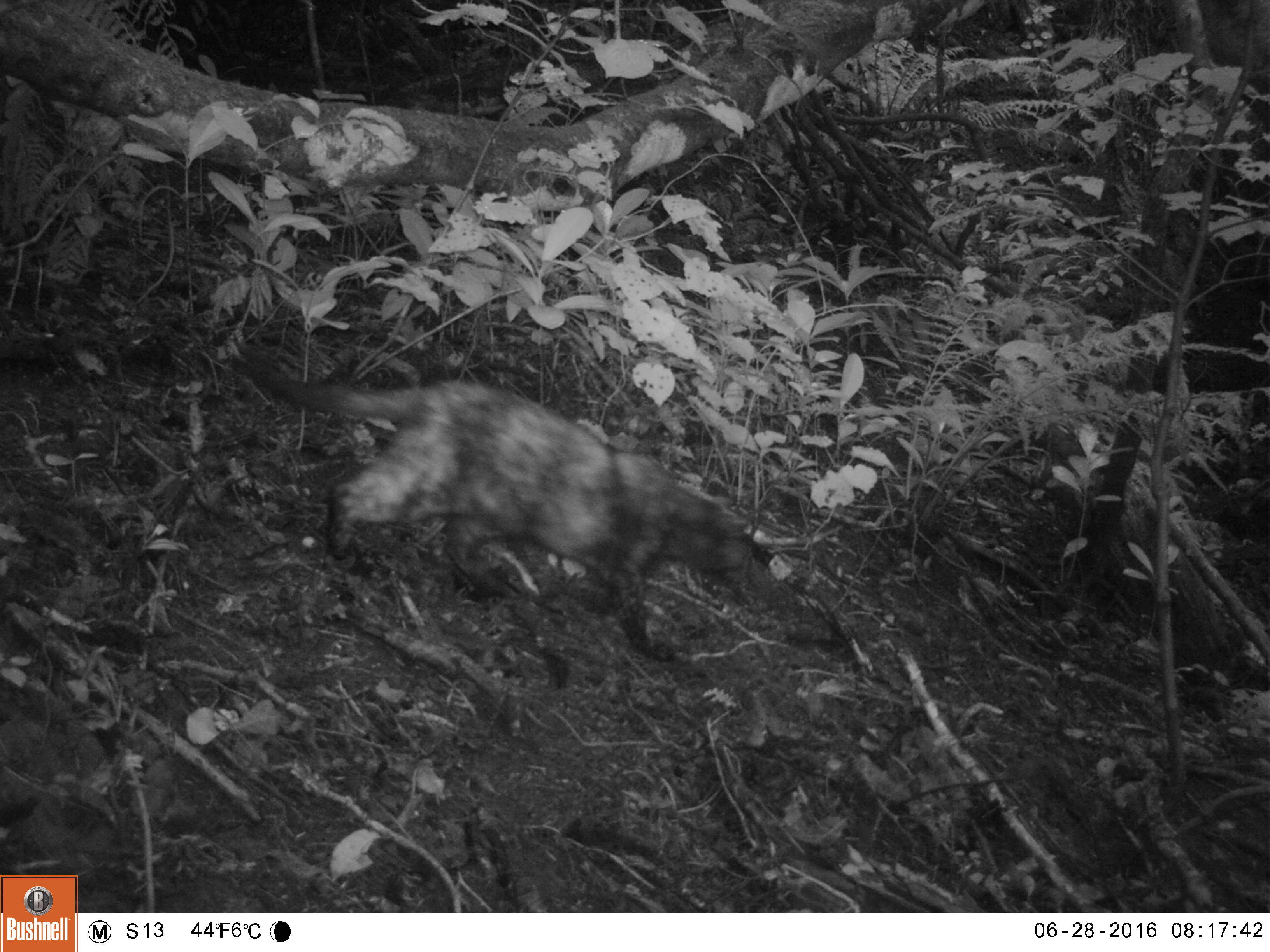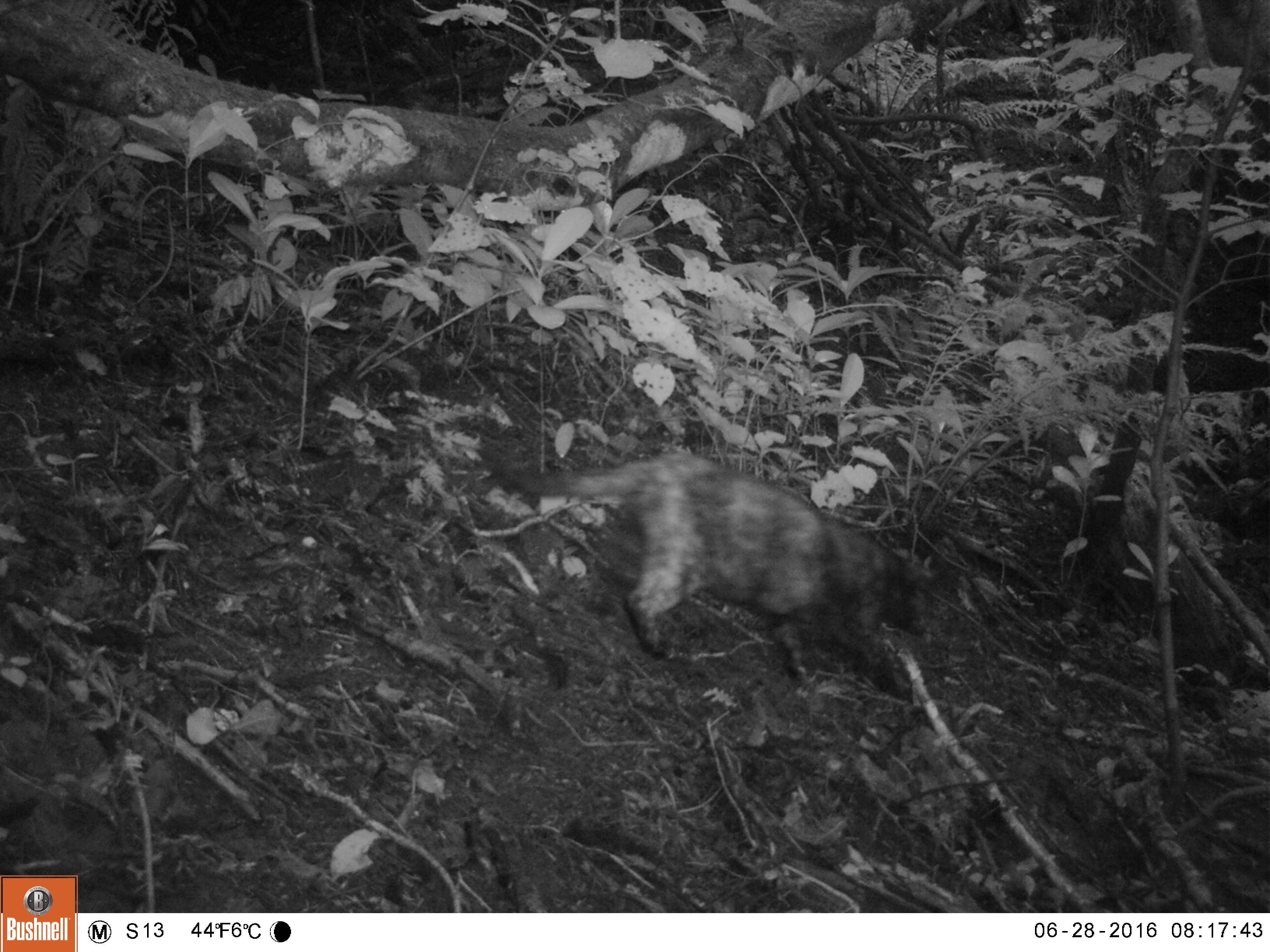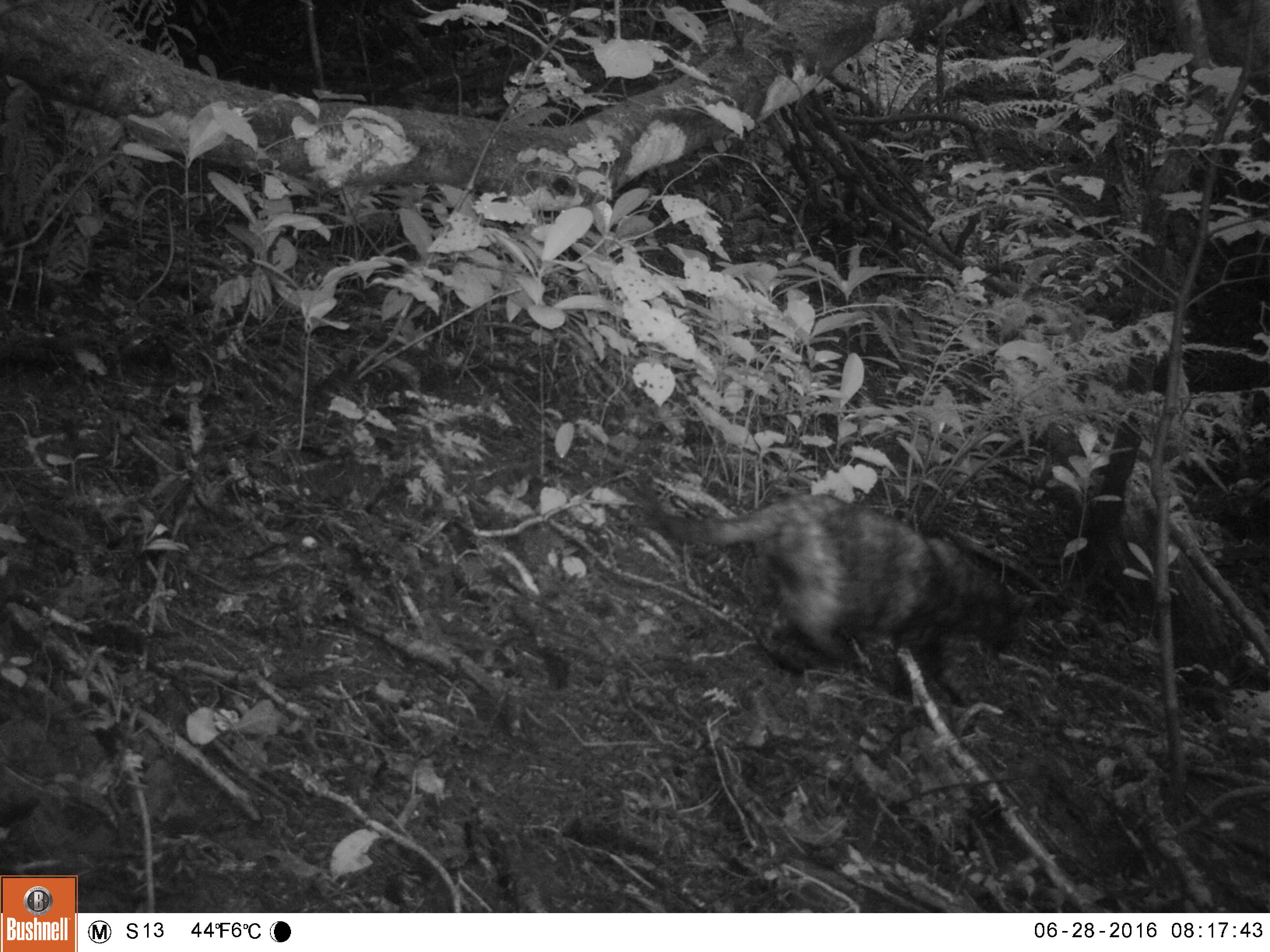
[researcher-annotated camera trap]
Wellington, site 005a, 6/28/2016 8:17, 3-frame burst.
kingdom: Animalia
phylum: Chordata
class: Mammalia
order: Carnivora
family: Felidae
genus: Felis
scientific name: Felis catus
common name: cat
Cat (Felis catus).